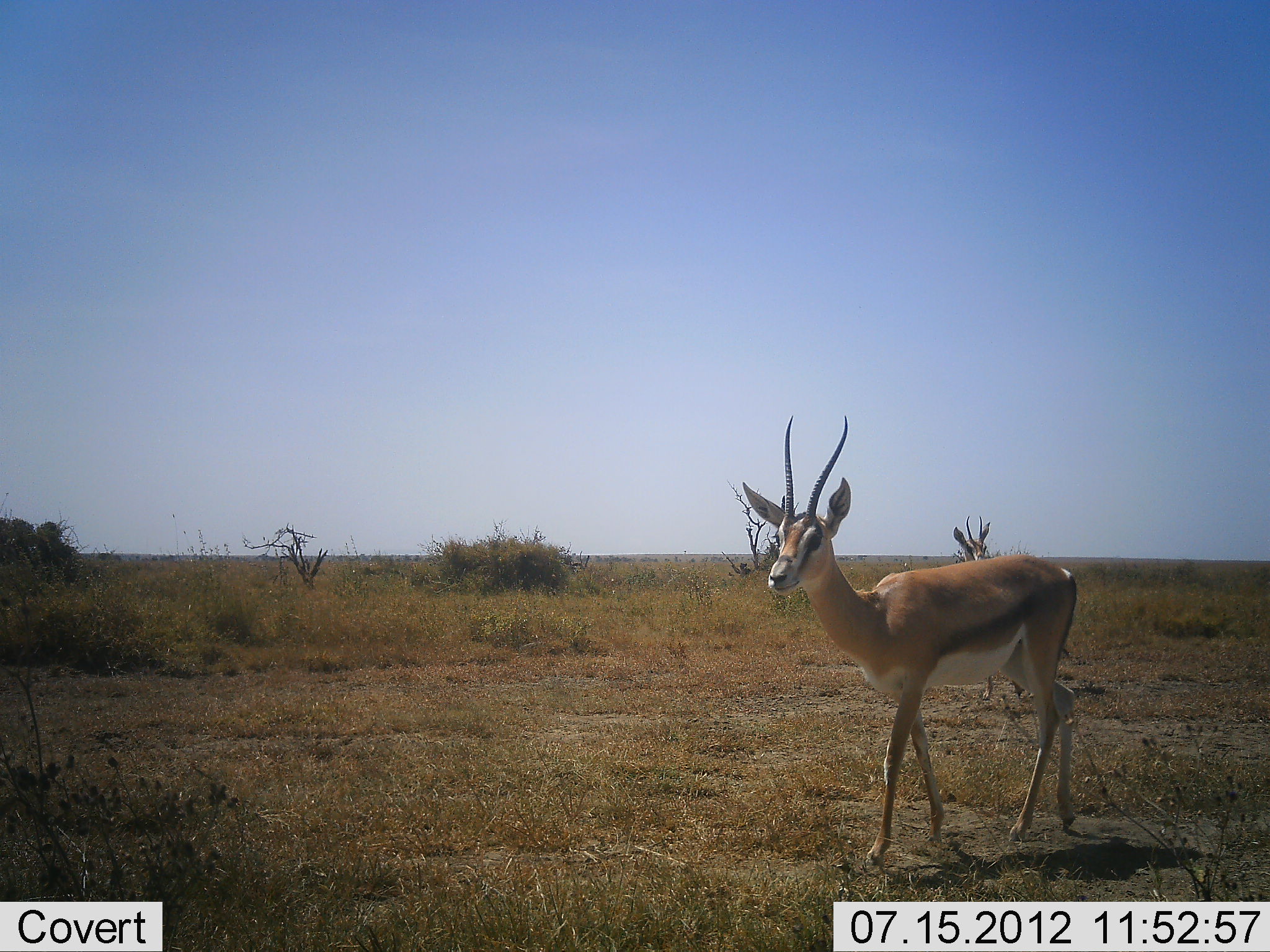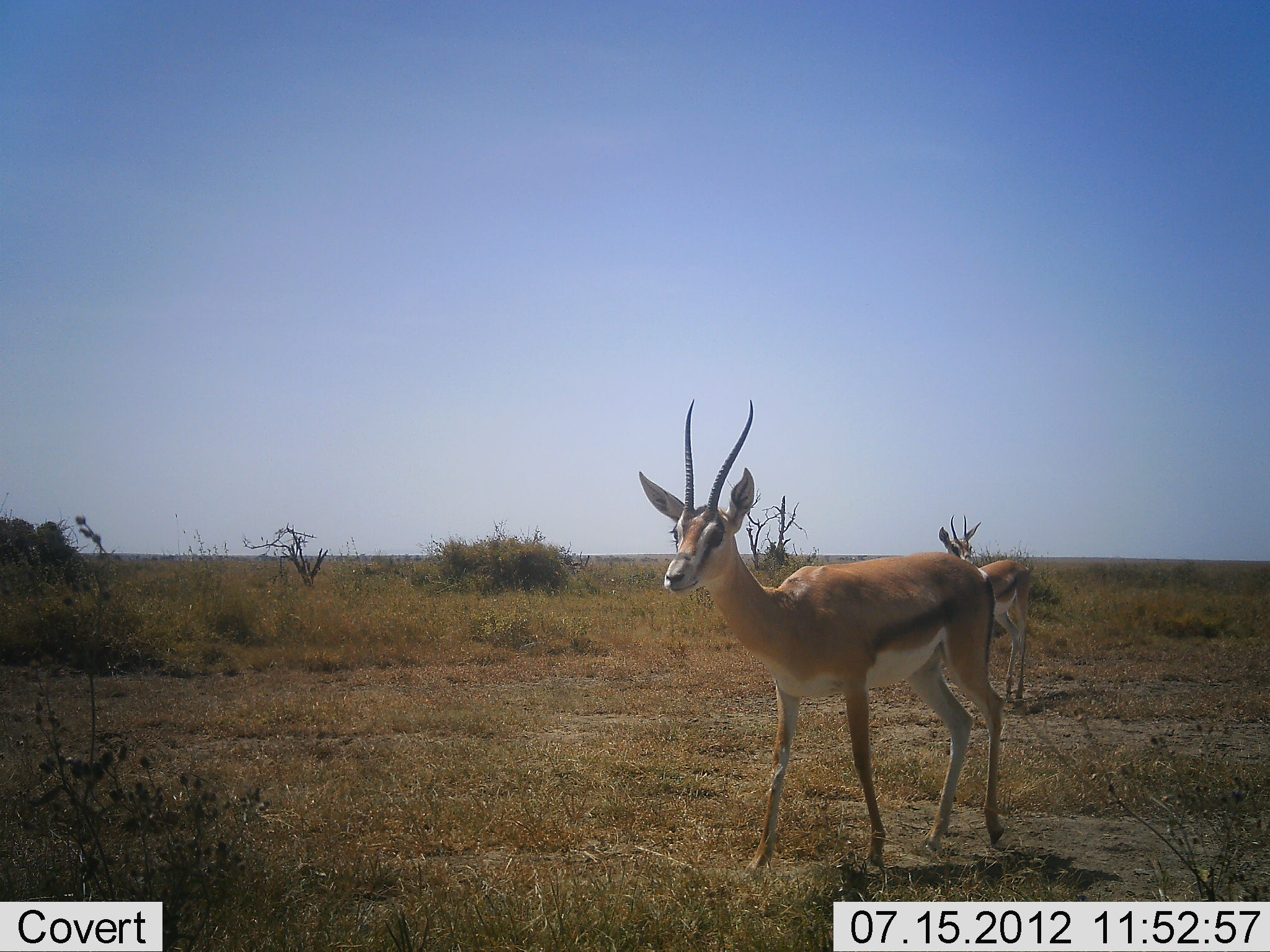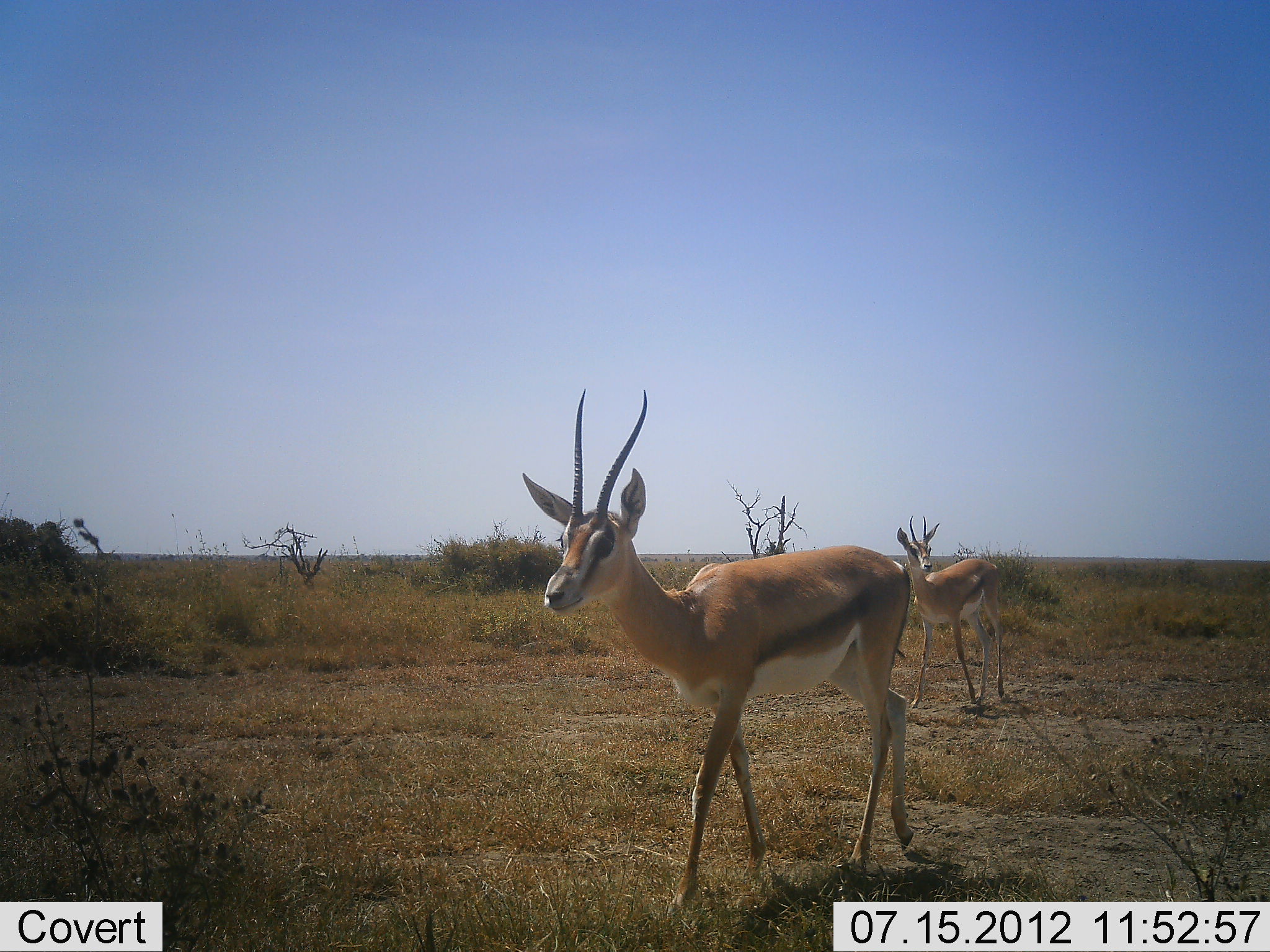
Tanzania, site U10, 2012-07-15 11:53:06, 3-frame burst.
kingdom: Animalia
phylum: Chordata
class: Mammalia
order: Artiodactyla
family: Bovidae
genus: Eudorcas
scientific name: Eudorcas thomsonii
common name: thomson's gazelle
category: gazellethomsons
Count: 2.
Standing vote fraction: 20%.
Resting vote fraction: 0%.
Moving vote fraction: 80%.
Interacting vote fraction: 0%.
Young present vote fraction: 0%.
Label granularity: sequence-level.